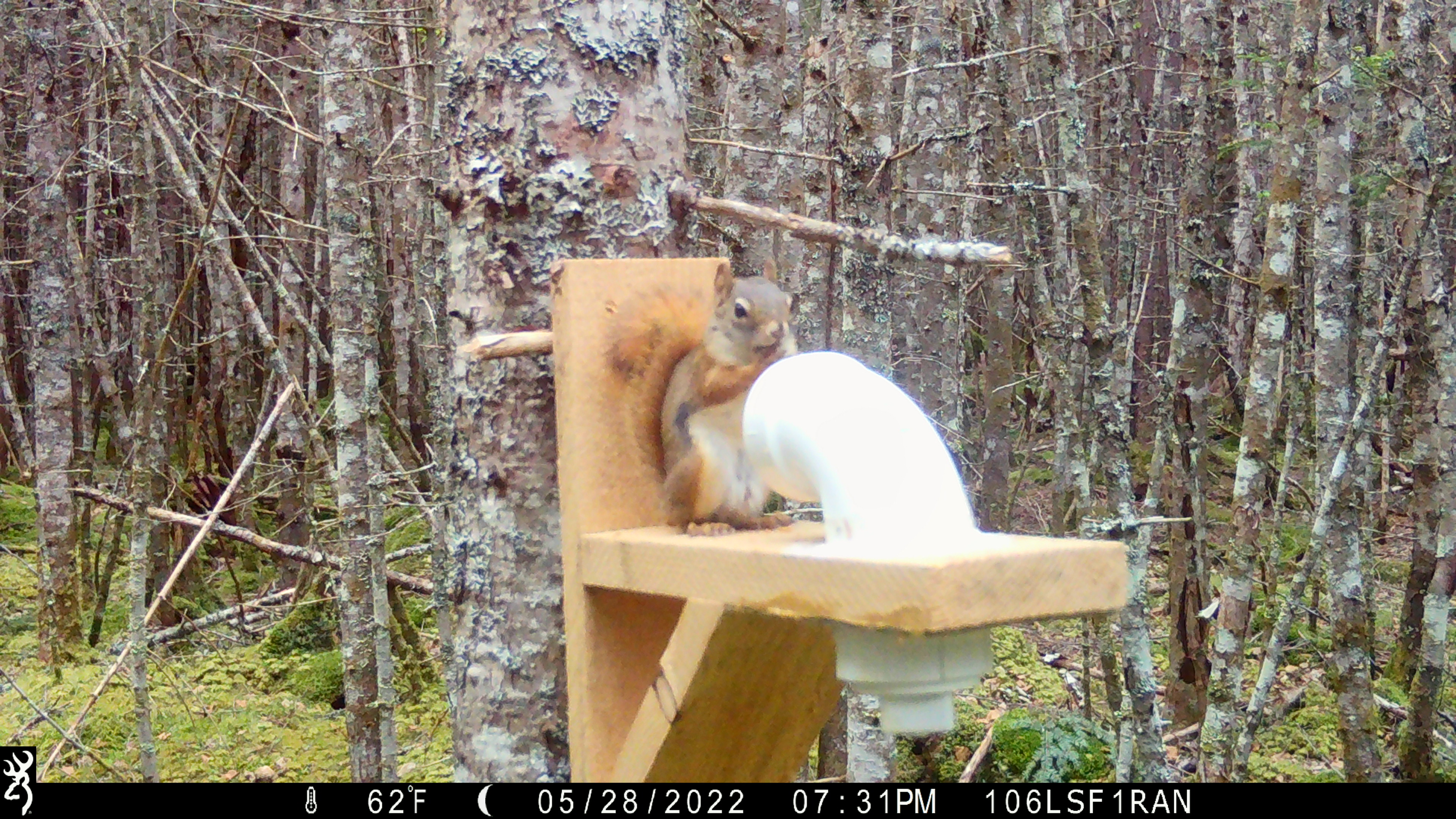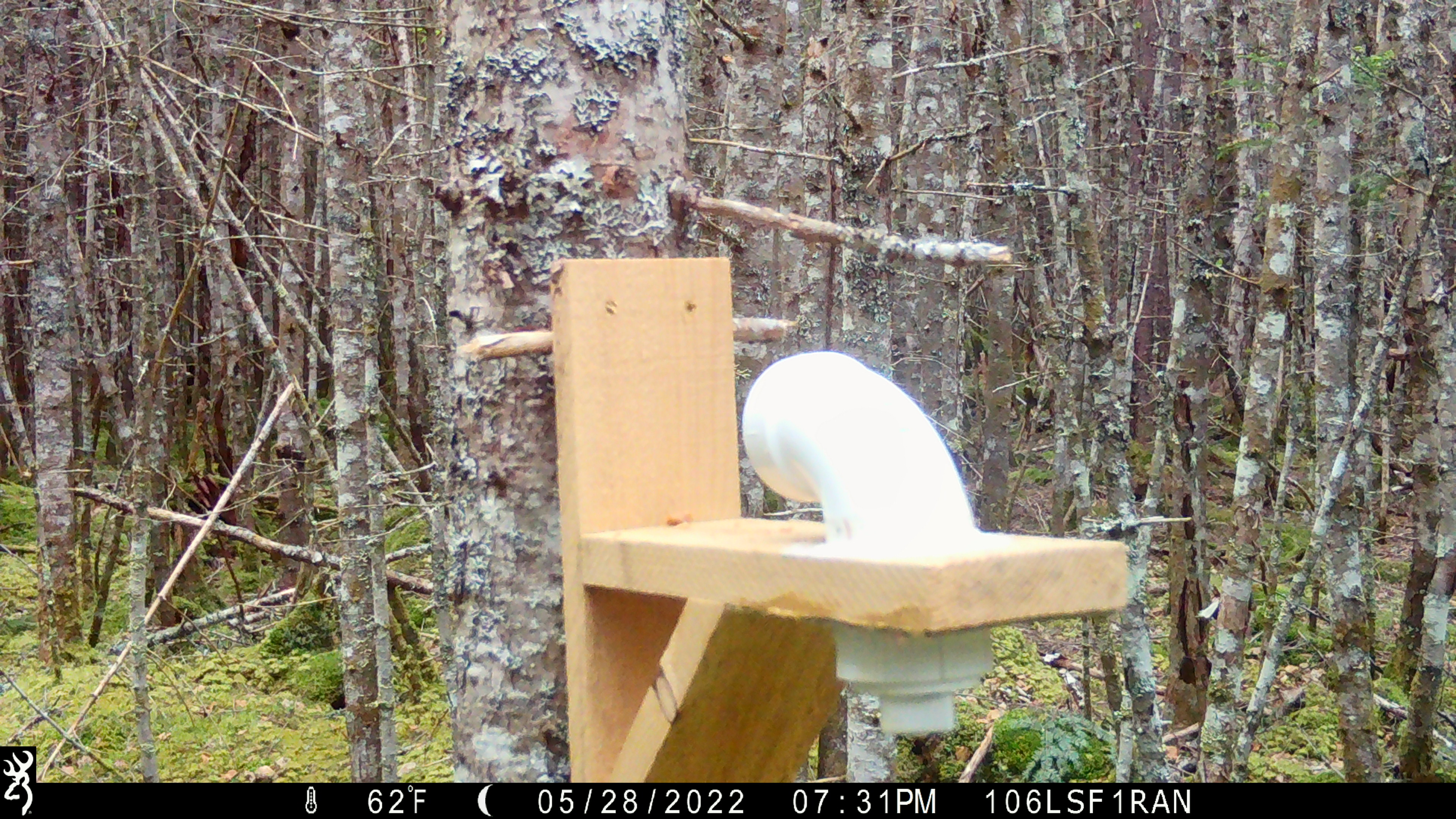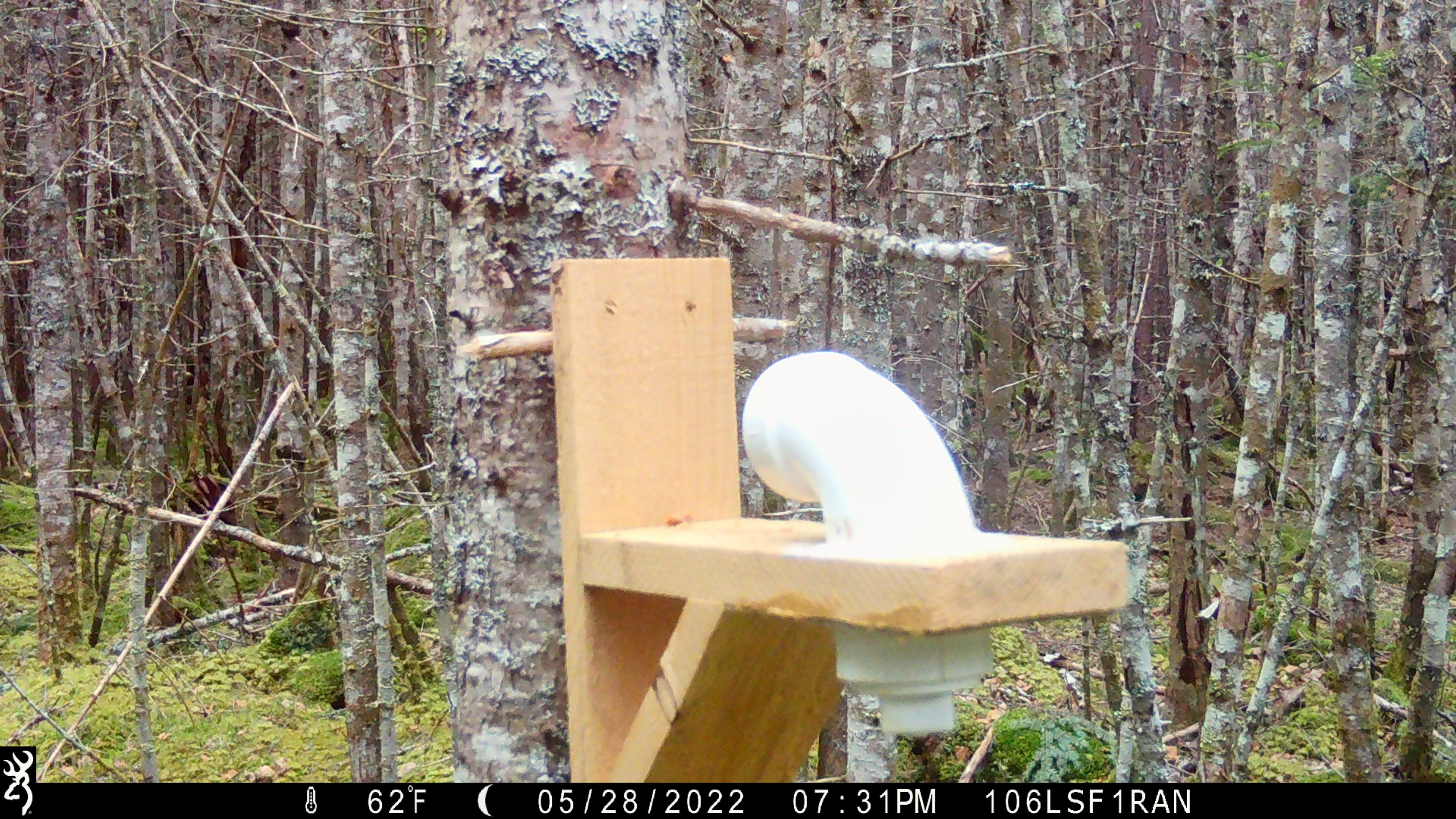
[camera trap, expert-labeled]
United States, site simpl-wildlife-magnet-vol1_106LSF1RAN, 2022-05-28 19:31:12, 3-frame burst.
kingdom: Animalia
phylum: Chordata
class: Mammalia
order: Rodentia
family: Sciuridae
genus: Tamiasciurus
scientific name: Tamiasciurus hudsonicus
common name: red squirrel